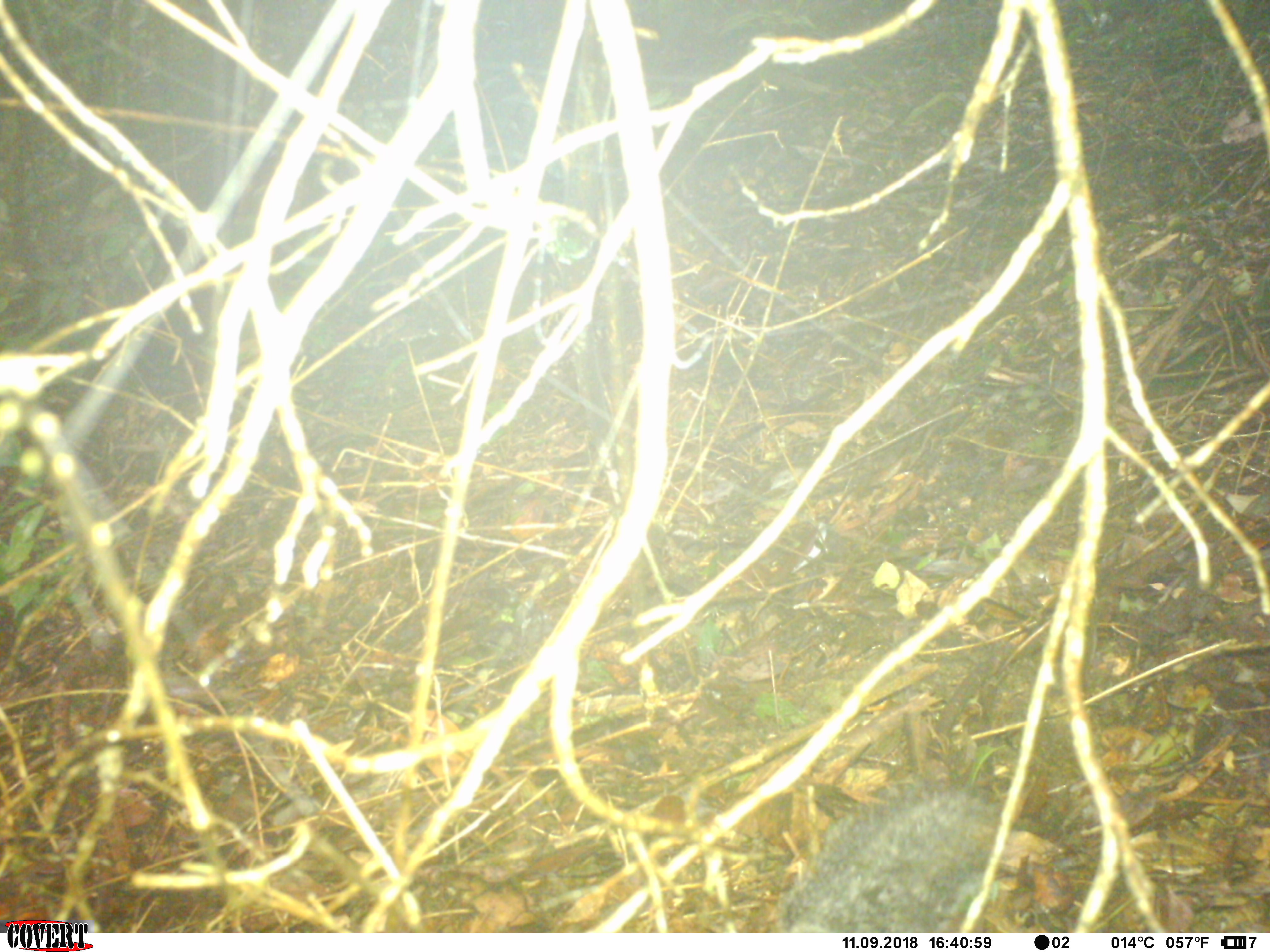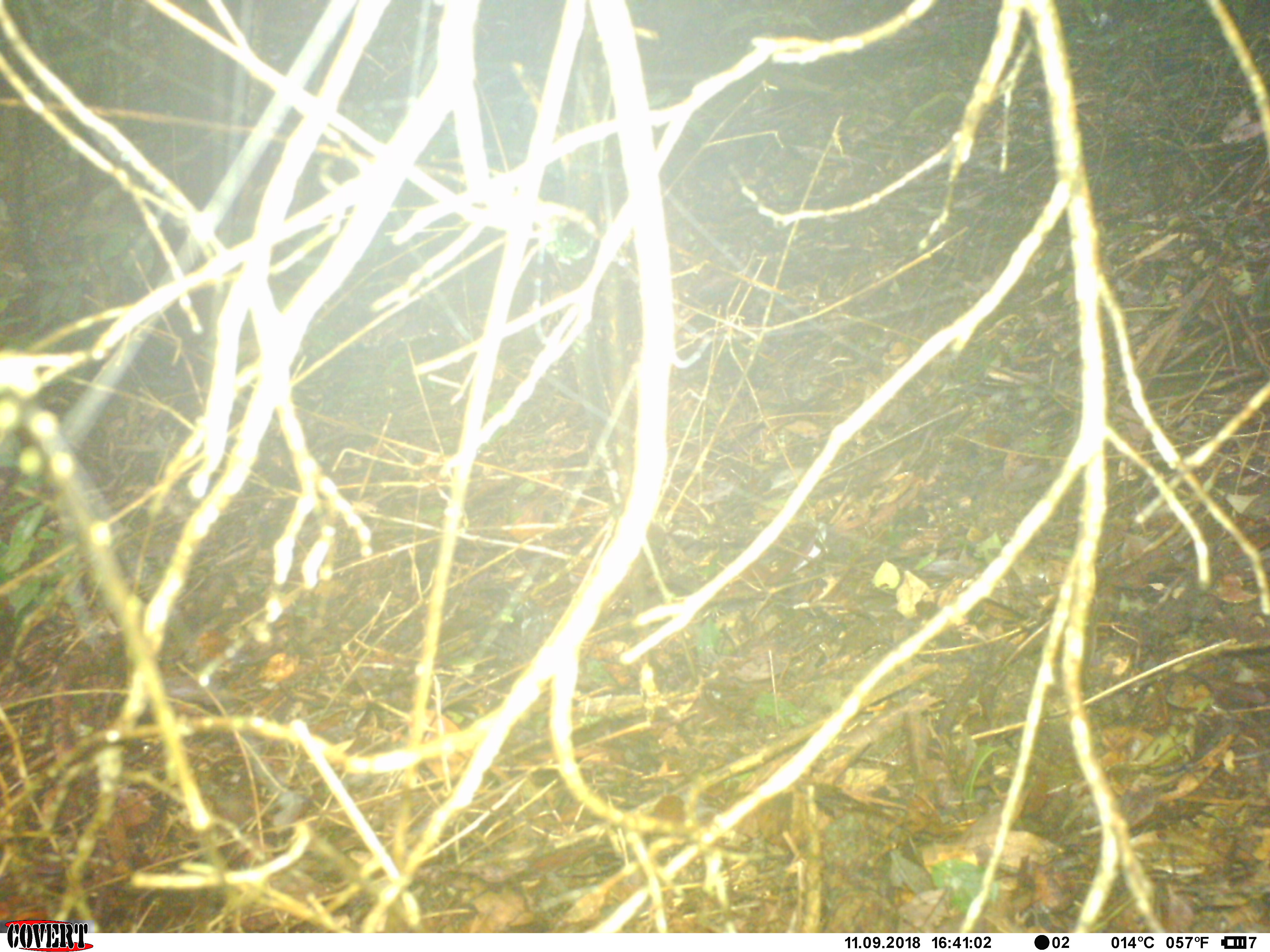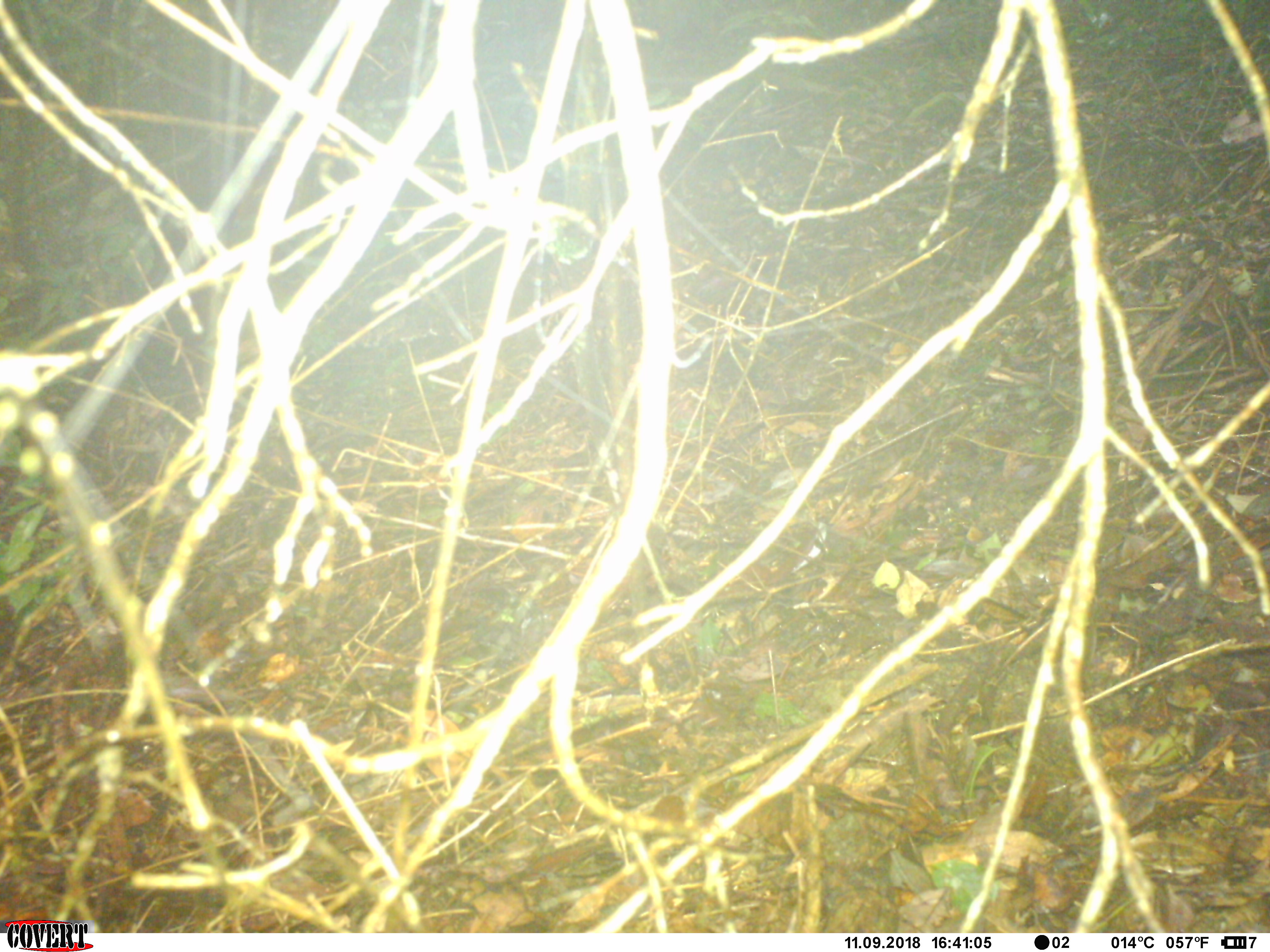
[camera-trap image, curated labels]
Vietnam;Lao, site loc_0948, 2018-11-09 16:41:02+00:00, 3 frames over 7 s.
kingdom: Animalia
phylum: Chordata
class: Mammalia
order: Rodentia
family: Sciuridae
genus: Dremomys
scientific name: Dremomys rufigenis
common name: red-cheeked squirrel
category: red cheeked squirrel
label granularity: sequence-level